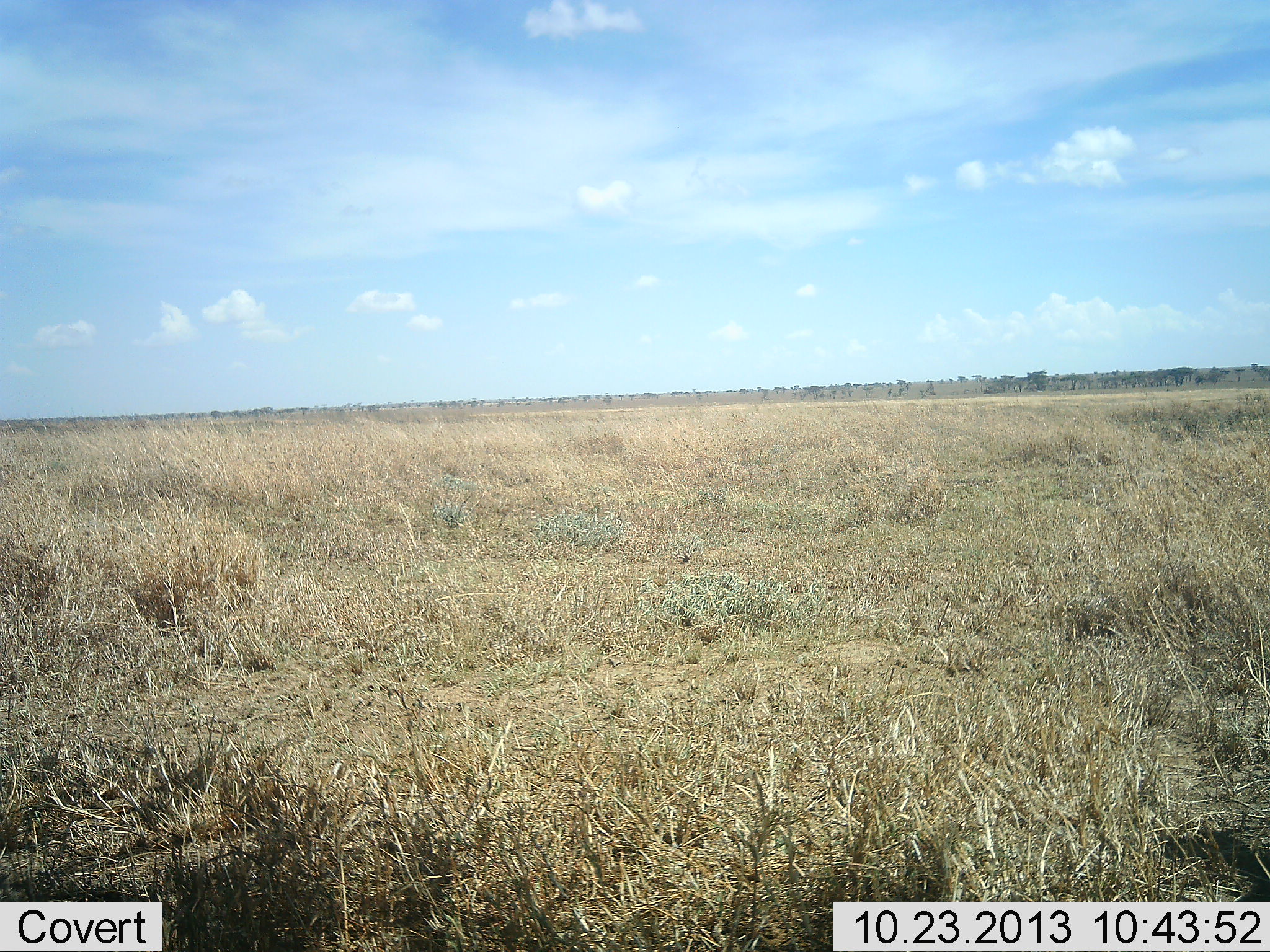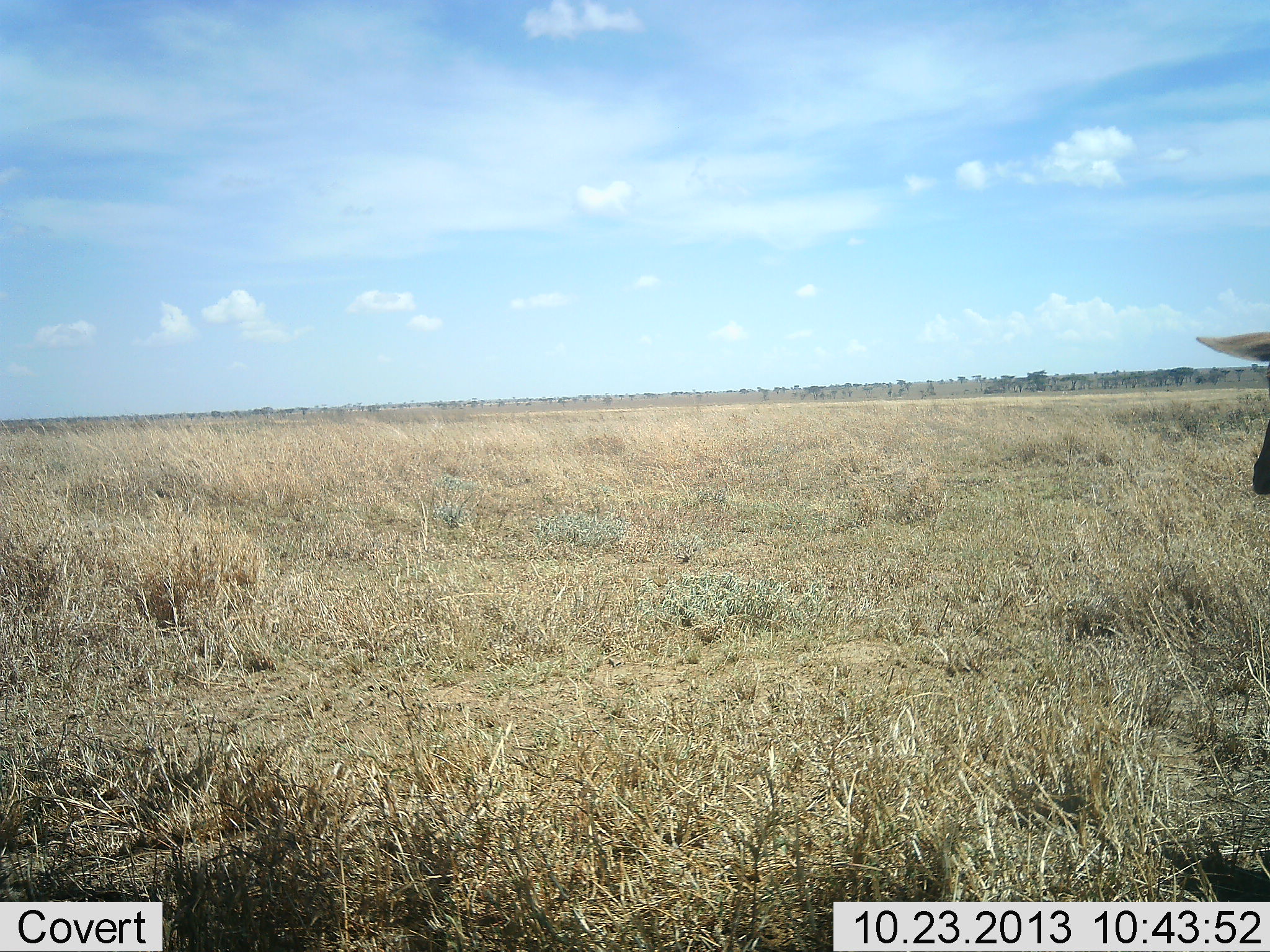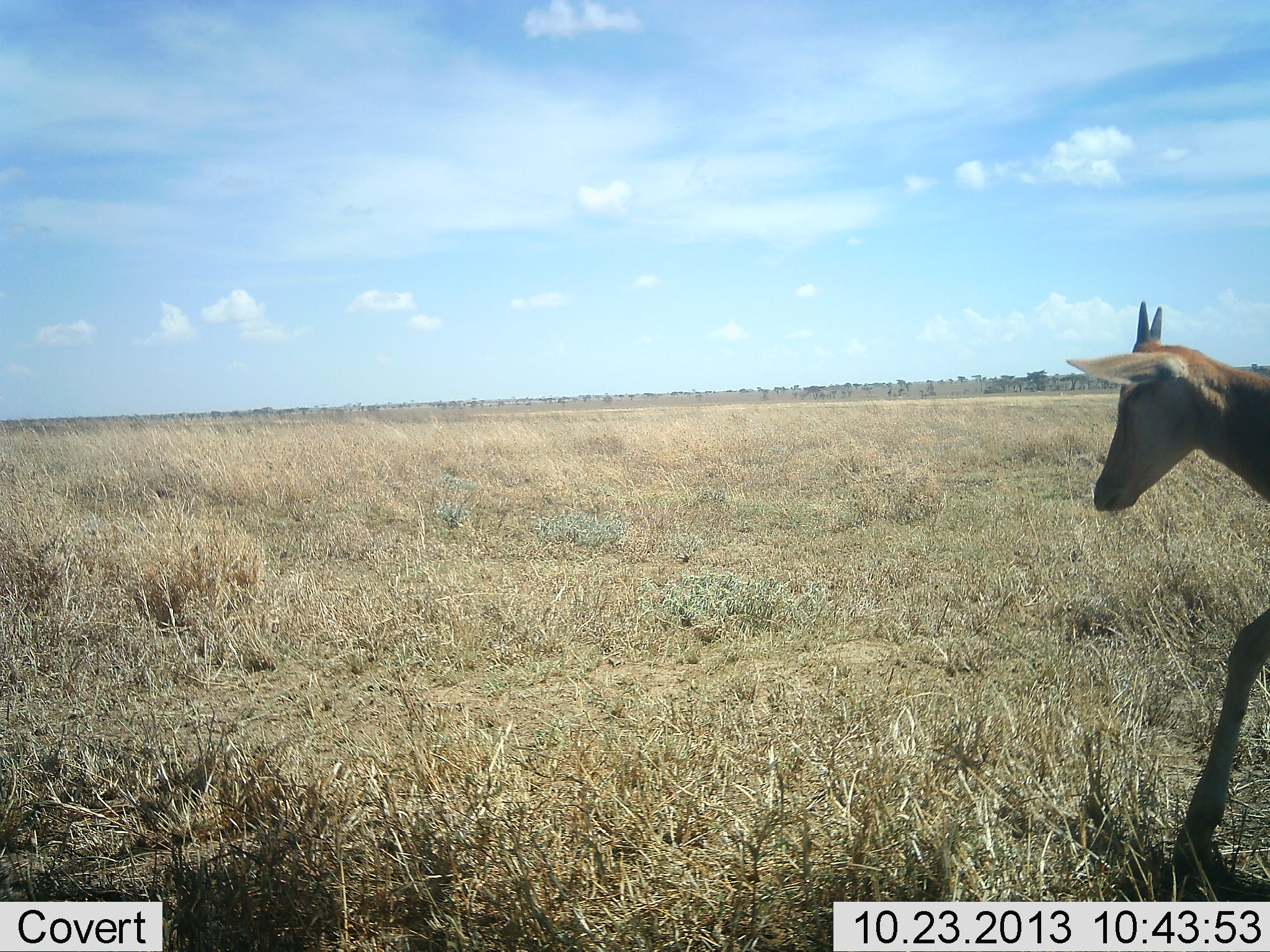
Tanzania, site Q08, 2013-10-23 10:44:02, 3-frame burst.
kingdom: Animalia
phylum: Chordata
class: Mammalia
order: Artiodactyla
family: Bovidae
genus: Alcelaphus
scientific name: Alcelaphus buselaphus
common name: hartebeest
Hartebeest (Alcelaphus buselaphus), count 1. Behavior (volunteer vote fractions): standing 0%, resting 0%, moving 100%, interacting 0%. Young present (vote fraction): 50%. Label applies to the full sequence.